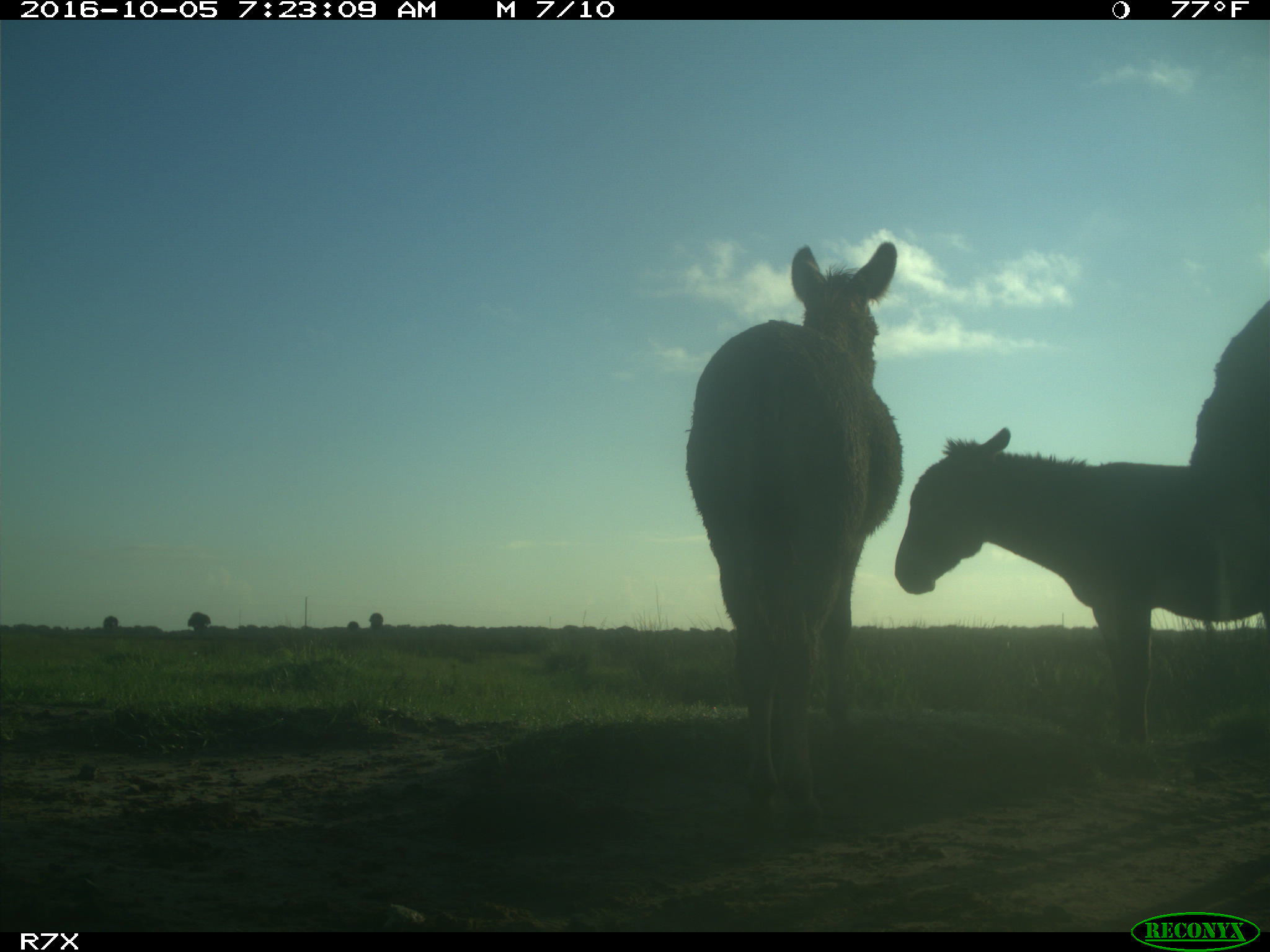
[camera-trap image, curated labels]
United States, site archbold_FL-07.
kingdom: Animalia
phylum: Chordata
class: Mammalia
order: Perissodactyla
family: Equidae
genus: Equus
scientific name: Equus africanus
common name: african wild ass